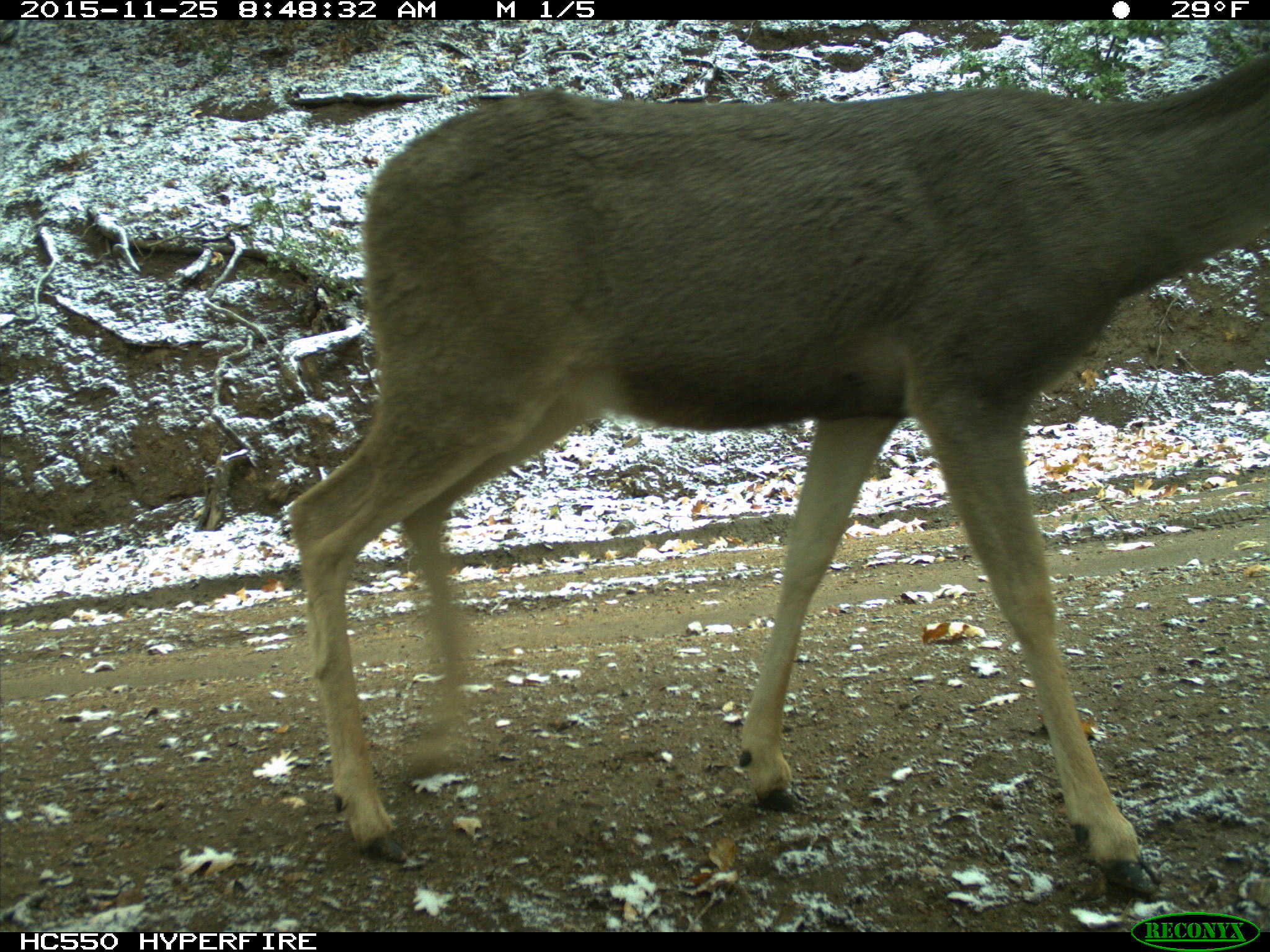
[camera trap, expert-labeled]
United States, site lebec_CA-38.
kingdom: Animalia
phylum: Chordata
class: Mammalia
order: Artiodactyla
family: Cervidae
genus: Odocoileus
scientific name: Odocoileus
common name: deer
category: unidentified deer